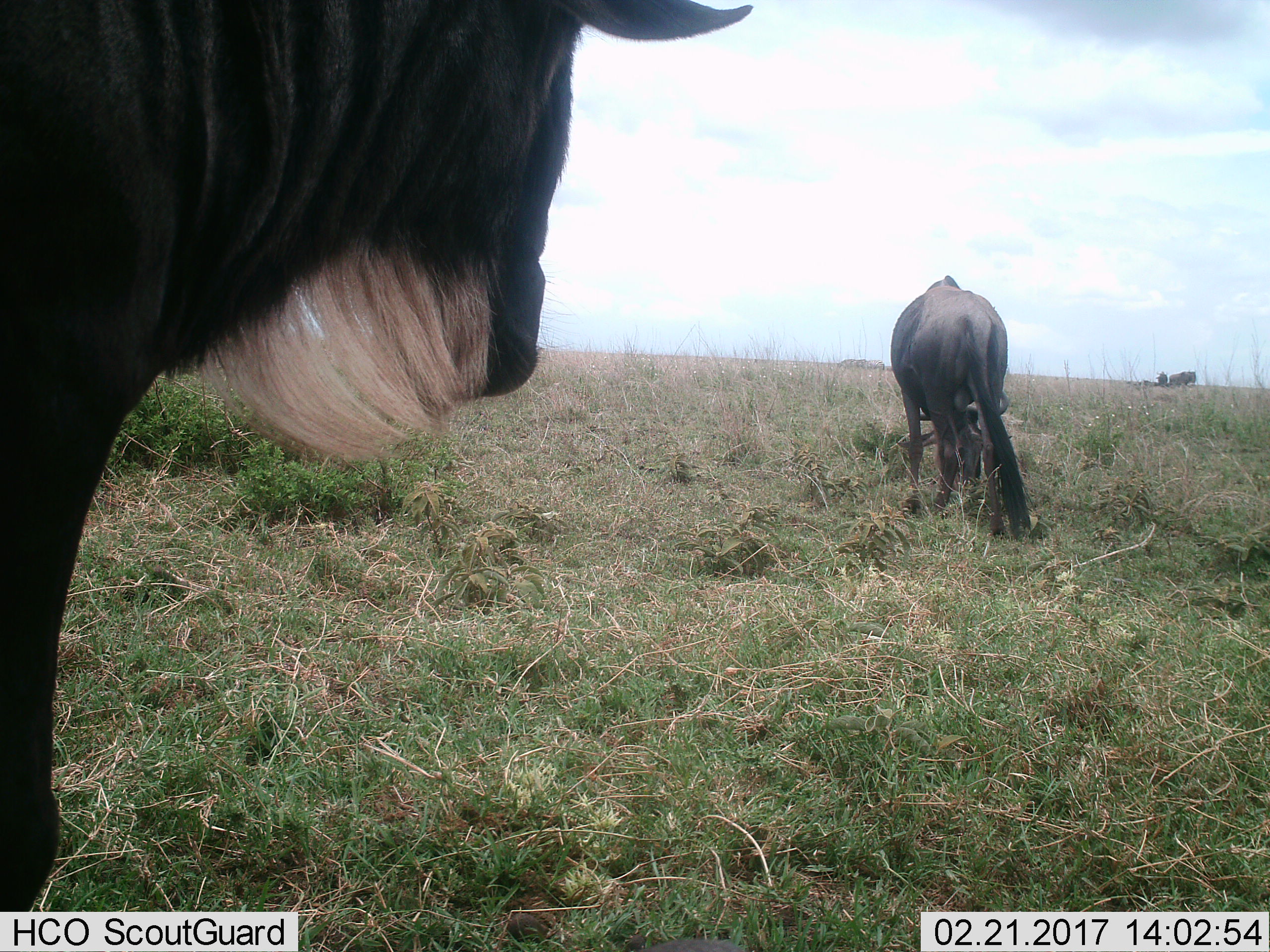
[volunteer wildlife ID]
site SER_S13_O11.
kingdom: Animalia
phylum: Chordata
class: Mammalia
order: Artiodactyla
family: Bovidae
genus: Connochaetes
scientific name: Connochaetes taurinus taurinus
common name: blue wildebeest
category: wildebeestblue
Wildebeestblue (blue wildebeest) (Connochaetes taurinus taurinus), count 4. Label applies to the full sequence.